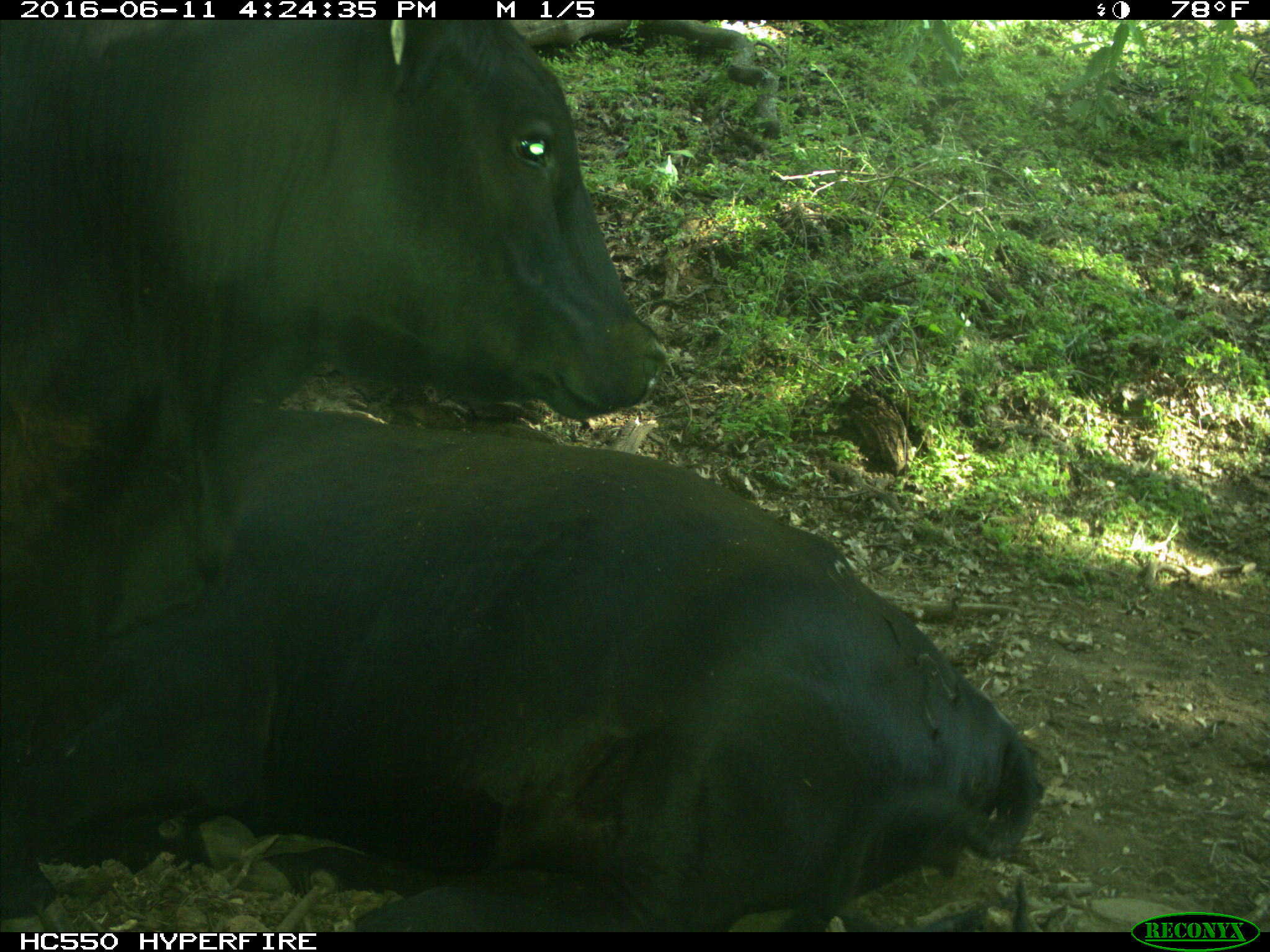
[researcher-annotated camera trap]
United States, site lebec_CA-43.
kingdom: Animalia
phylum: Chordata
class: Mammalia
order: Artiodactyla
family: Bovidae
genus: Bos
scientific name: Bos taurus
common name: domestic cow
Bos taurus (domestic cow).